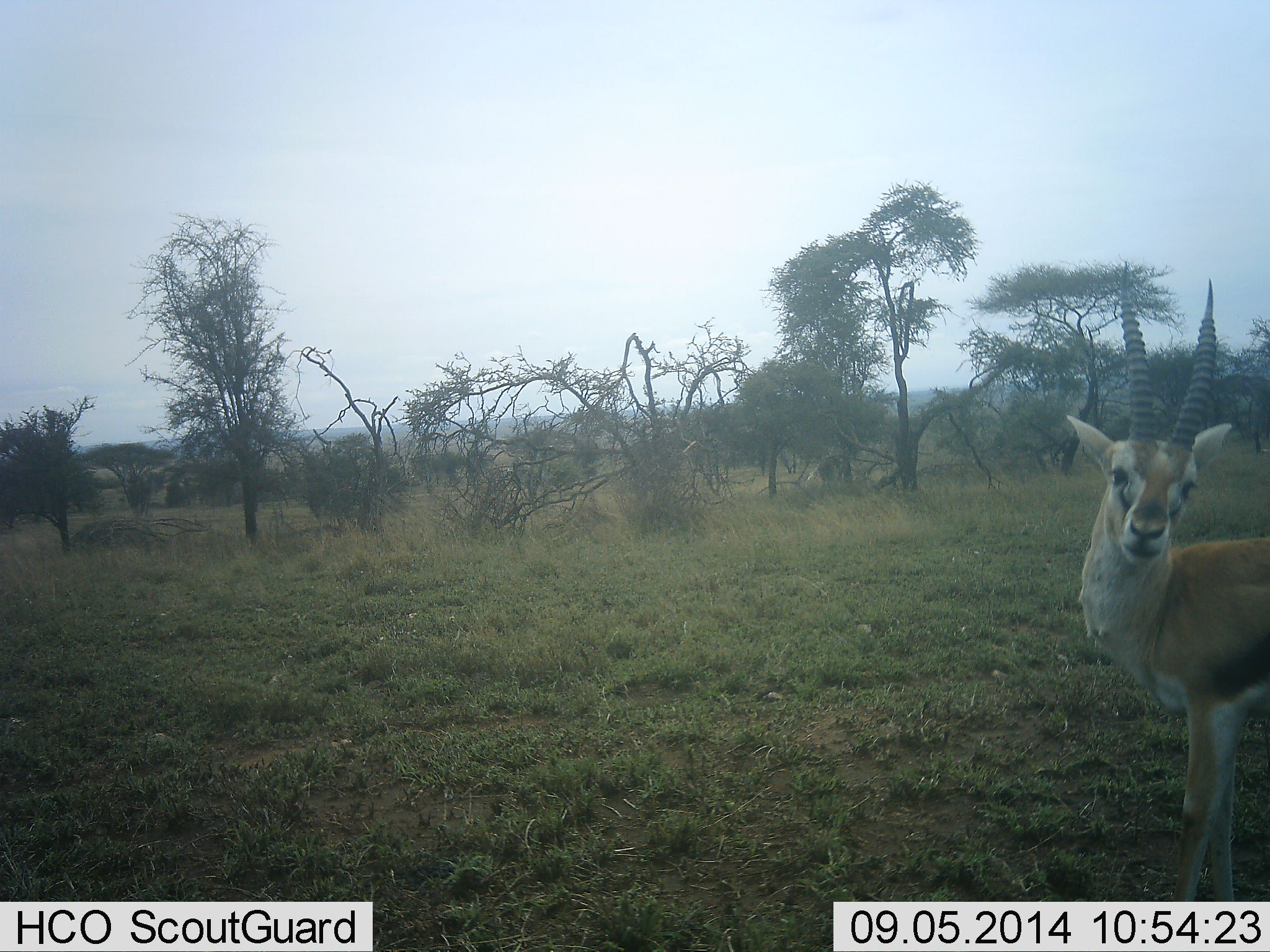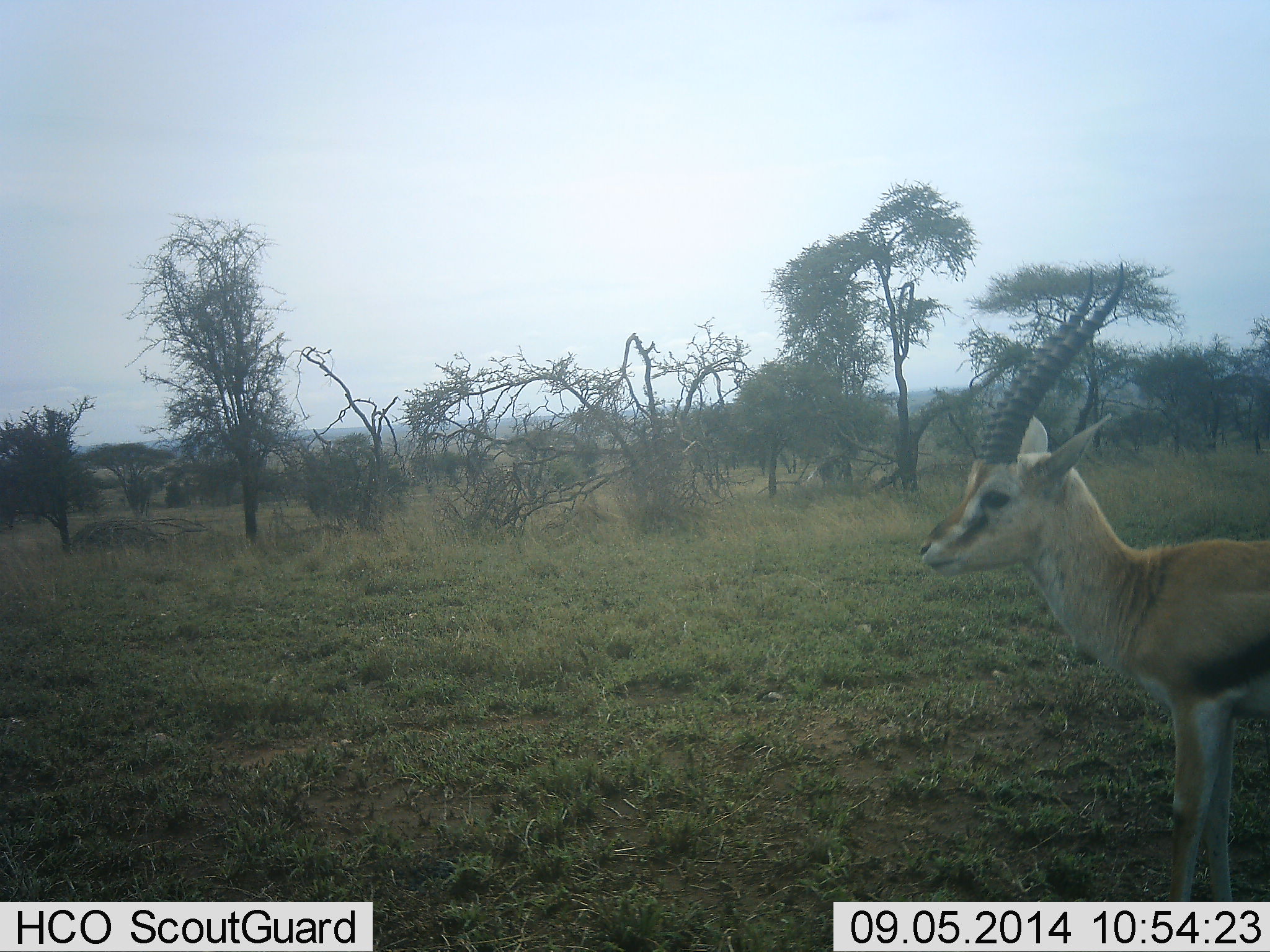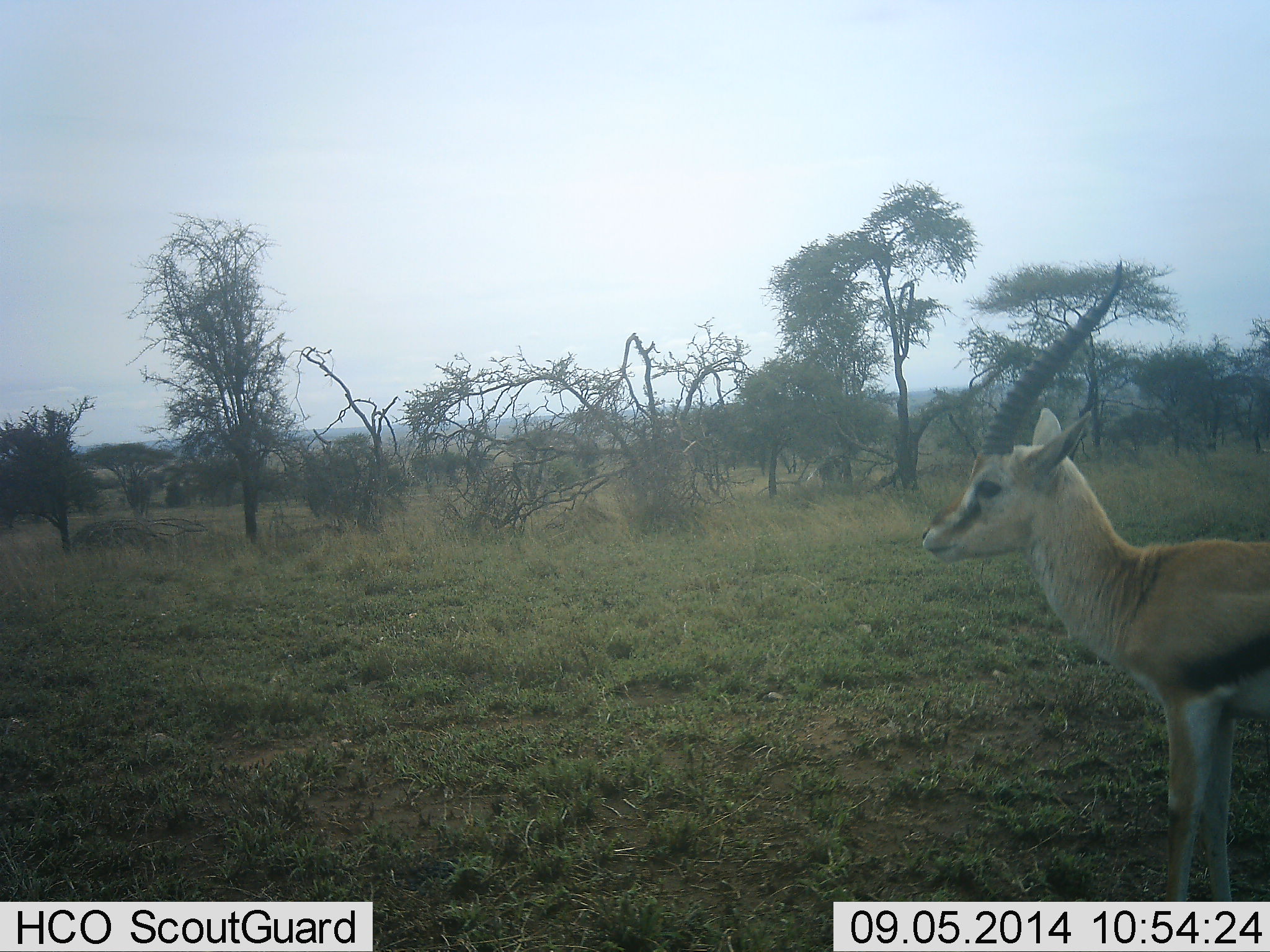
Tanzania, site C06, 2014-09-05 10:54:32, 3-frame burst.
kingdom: Animalia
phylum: Chordata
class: Mammalia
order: Artiodactyla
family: Bovidae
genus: Eudorcas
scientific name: Eudorcas thomsonii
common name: thomson's gazelle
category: gazellethomsons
Gazellethomsons (thomson's gazelle) (Eudorcas thomsonii), count 1. Behavior (volunteer vote fractions): standing 90%, resting 0%, moving 10%, interacting 10%. Young present (vote fraction): 0%. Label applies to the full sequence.